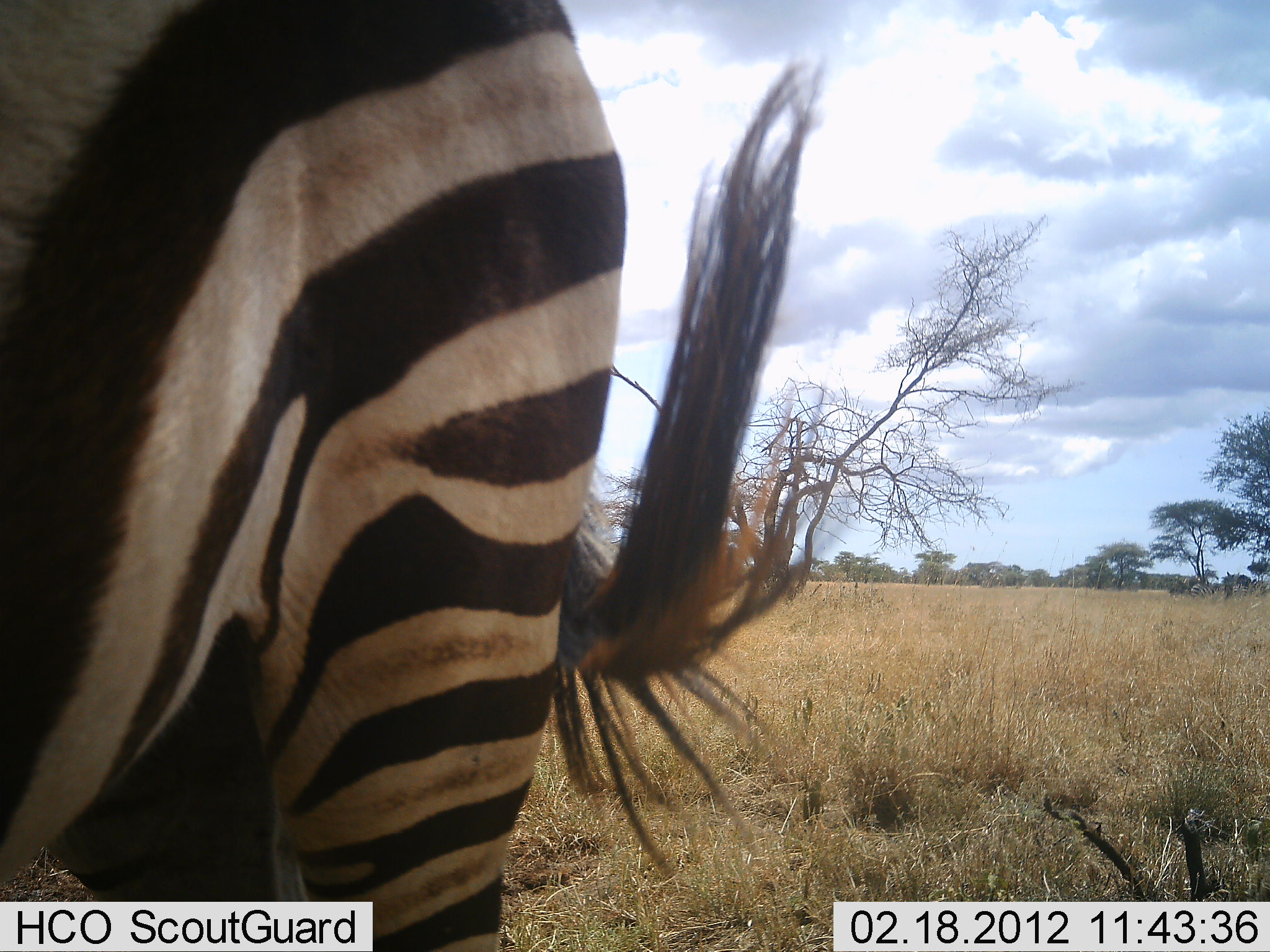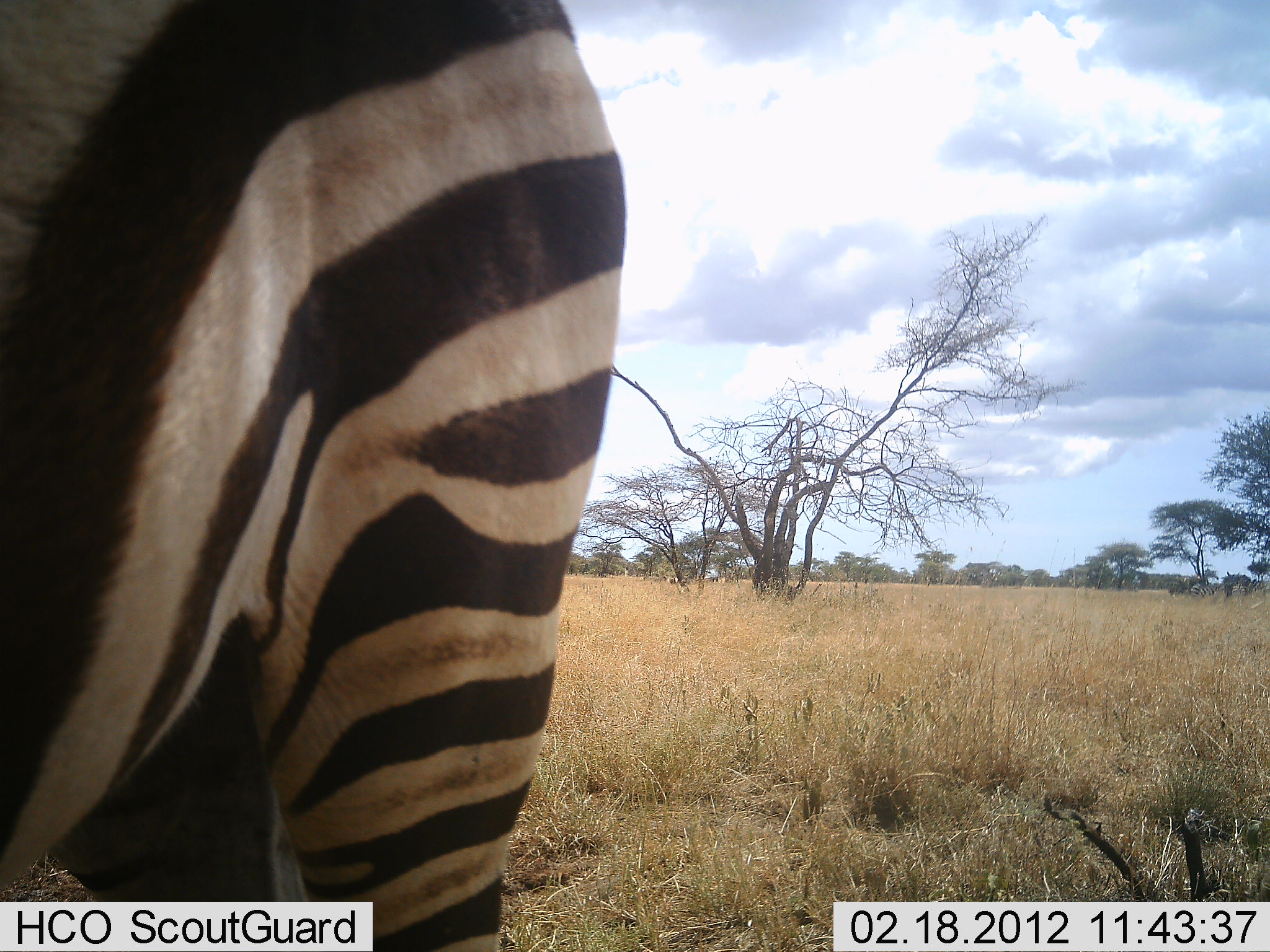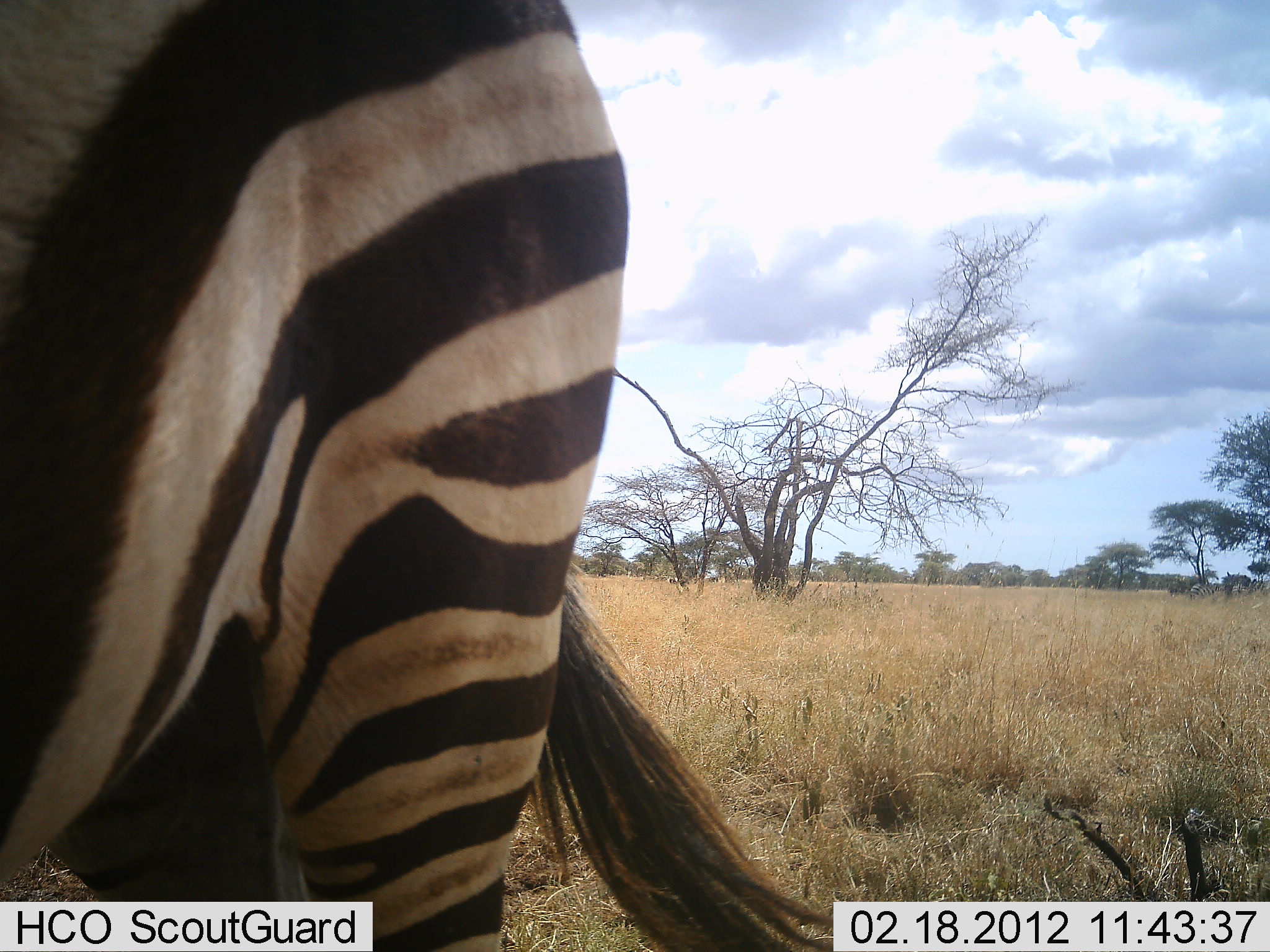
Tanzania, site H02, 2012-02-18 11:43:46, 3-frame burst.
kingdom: Animalia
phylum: Chordata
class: Mammalia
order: Perissodactyla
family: Equidae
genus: Equus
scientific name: Equus quagga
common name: plains zebra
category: zebra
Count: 1.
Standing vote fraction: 89%.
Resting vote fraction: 0%.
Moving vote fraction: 5%.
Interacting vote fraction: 0%.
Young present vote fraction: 0%.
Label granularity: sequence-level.